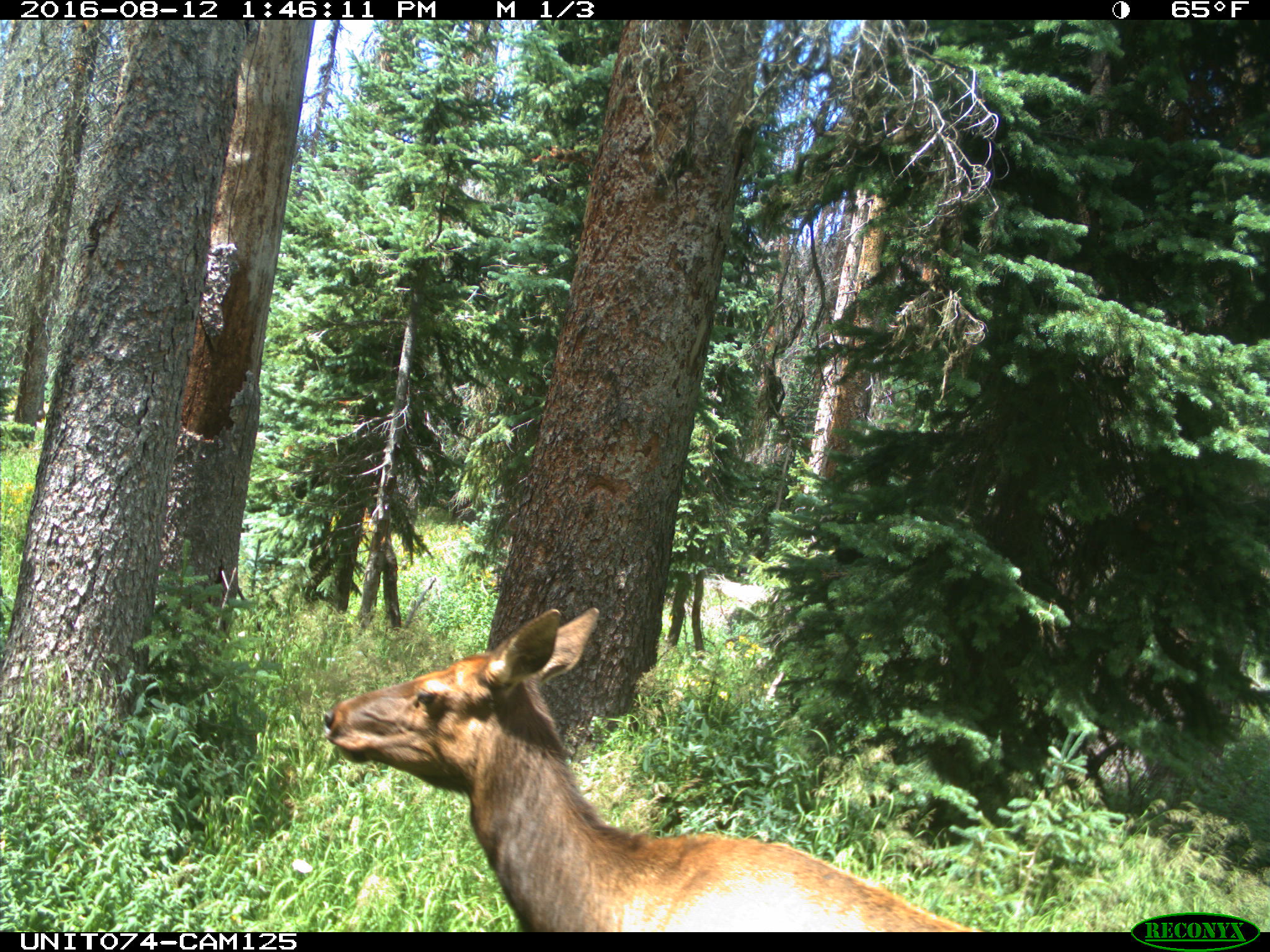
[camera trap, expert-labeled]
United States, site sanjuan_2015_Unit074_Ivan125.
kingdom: Animalia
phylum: Chordata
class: Mammalia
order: Artiodactyla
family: Cervidae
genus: Cervus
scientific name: Cervus elaphus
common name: red deer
Cervus elaphus (red deer).